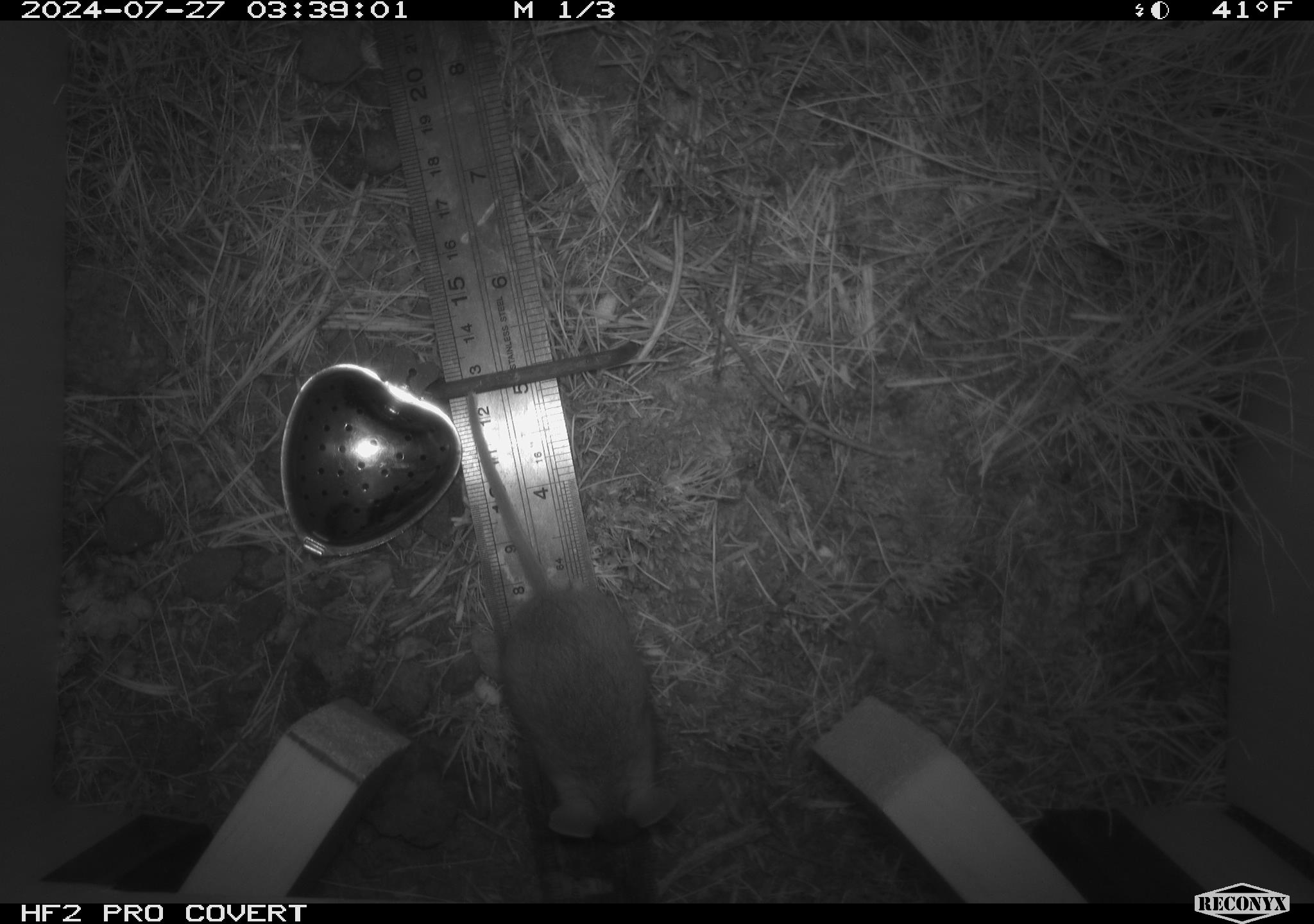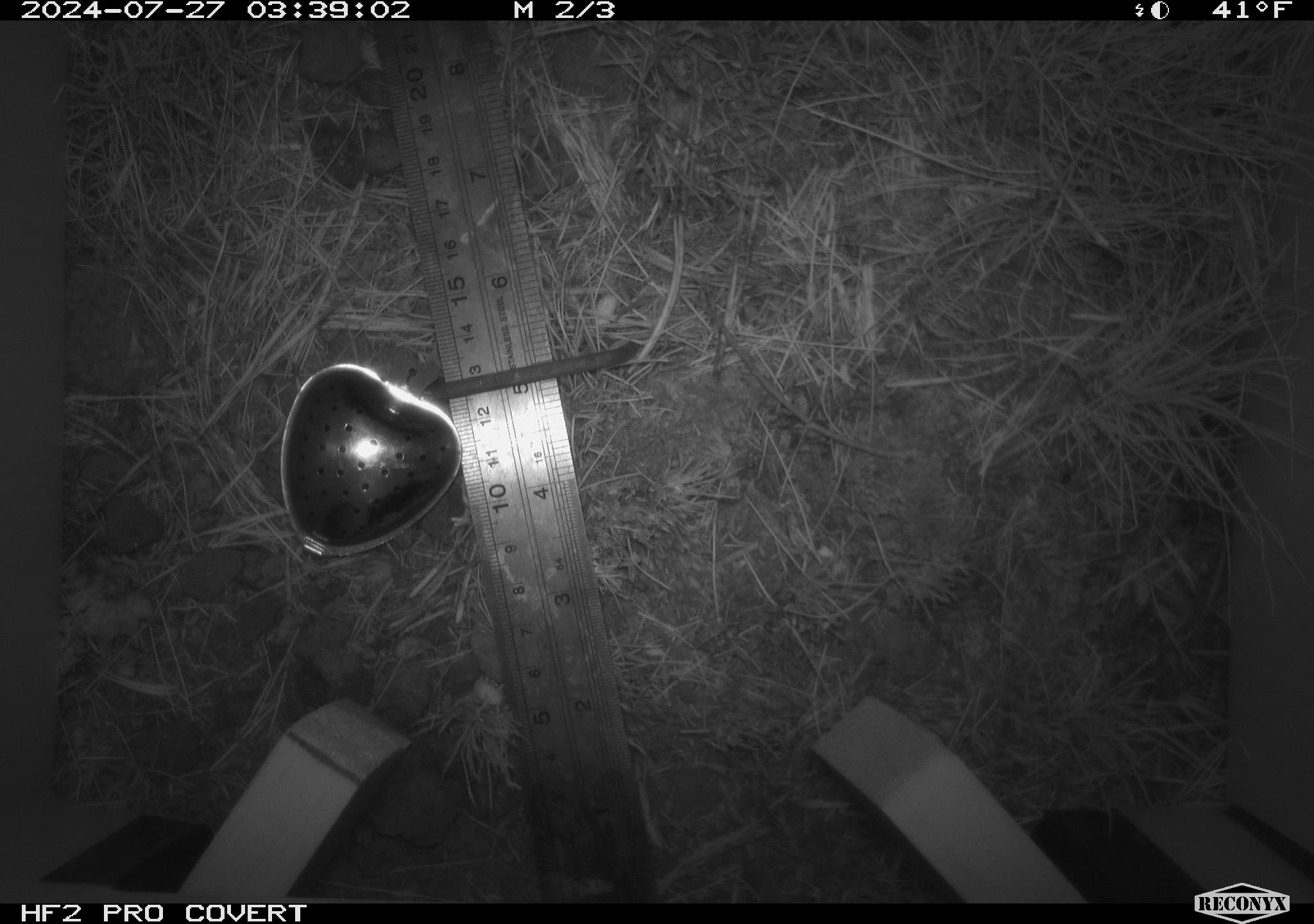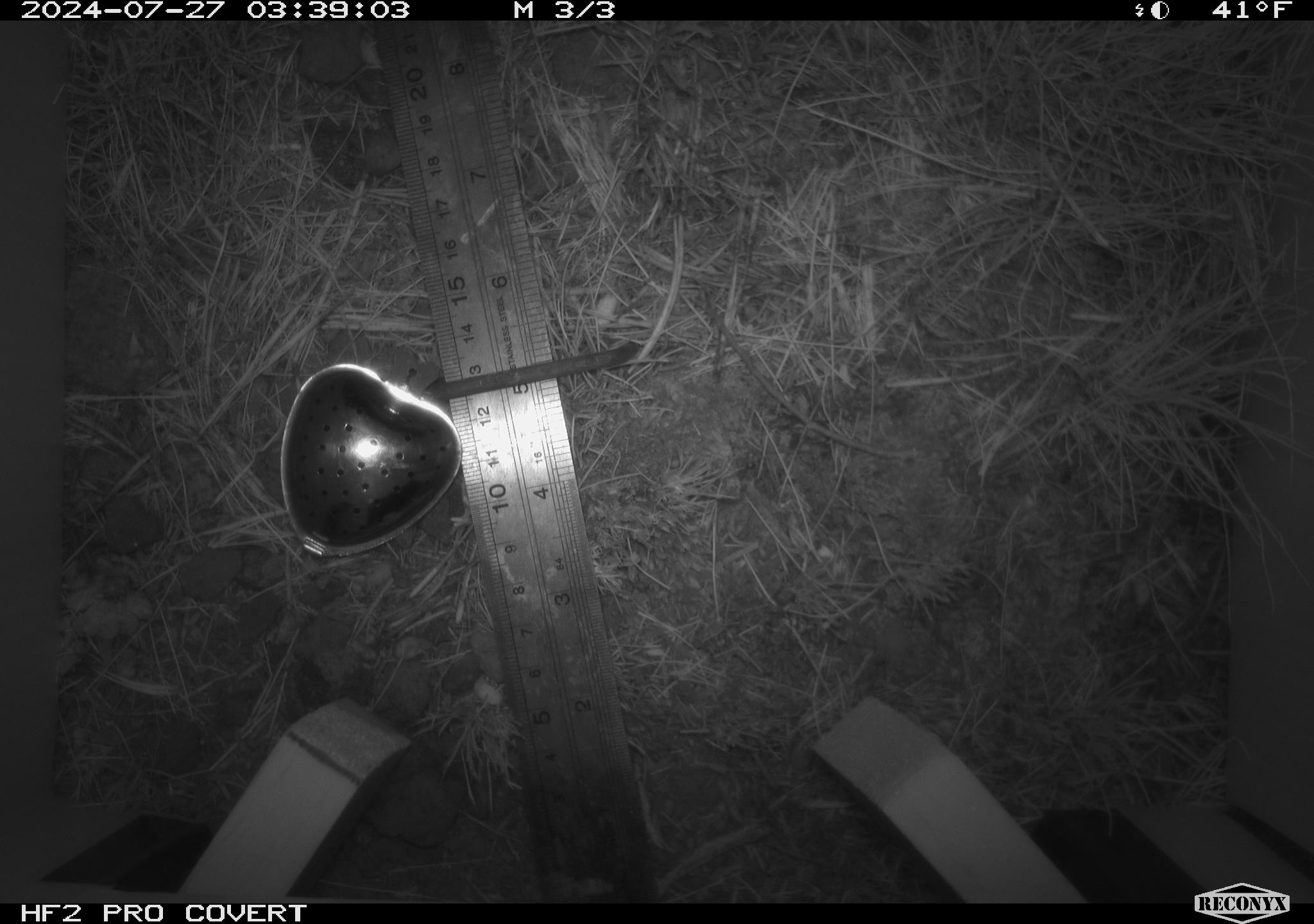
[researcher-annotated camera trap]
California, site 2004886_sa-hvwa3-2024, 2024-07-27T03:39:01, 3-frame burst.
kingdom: Animalia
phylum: Chordata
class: Mammalia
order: Rodentia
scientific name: Rodentia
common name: mouse species